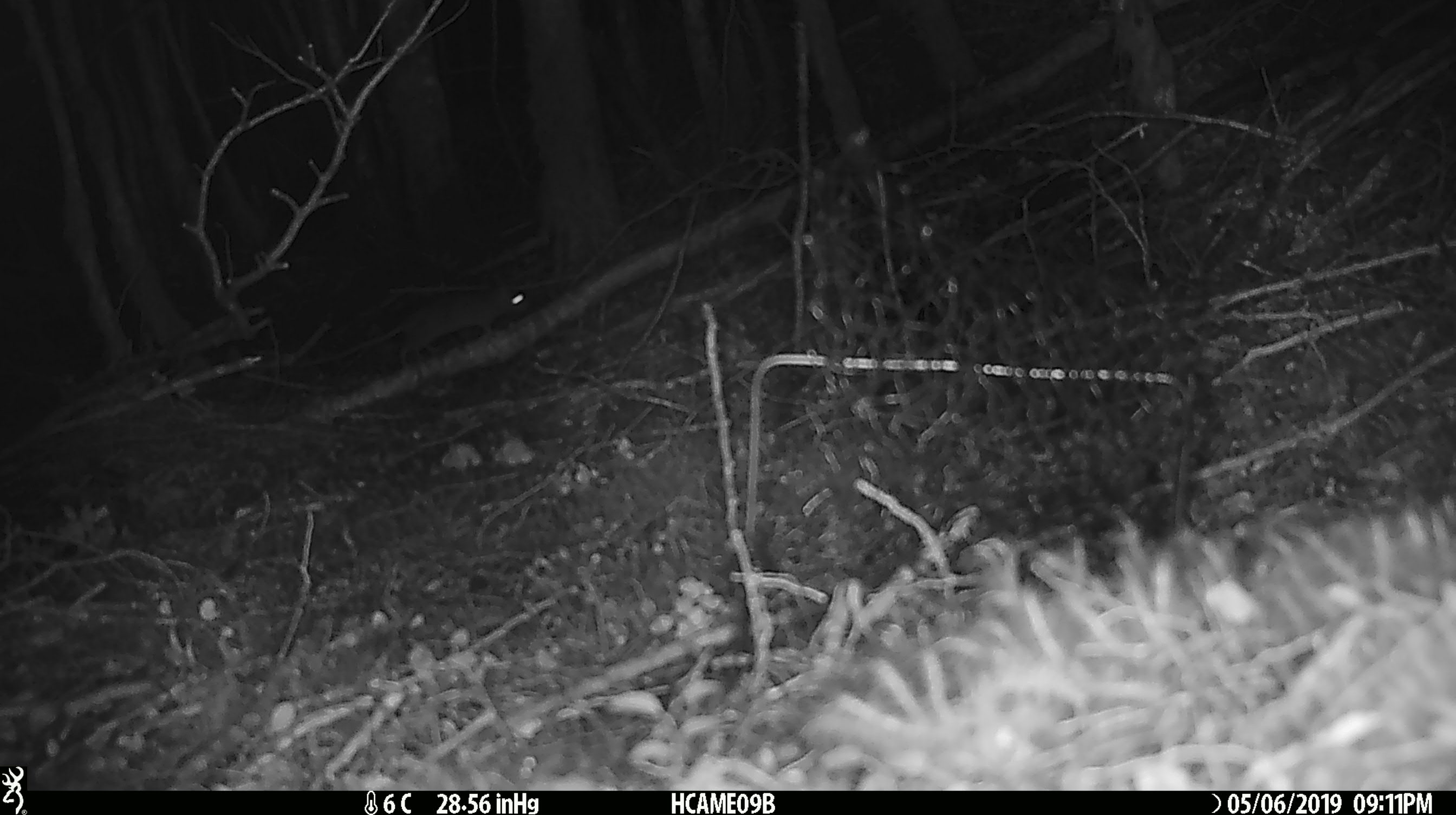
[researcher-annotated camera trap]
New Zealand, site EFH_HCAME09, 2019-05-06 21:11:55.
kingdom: Animalia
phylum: Chordata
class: Mammalia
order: Rodentia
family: Muridae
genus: Mus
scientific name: Mus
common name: mouse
Mouse (Mus).